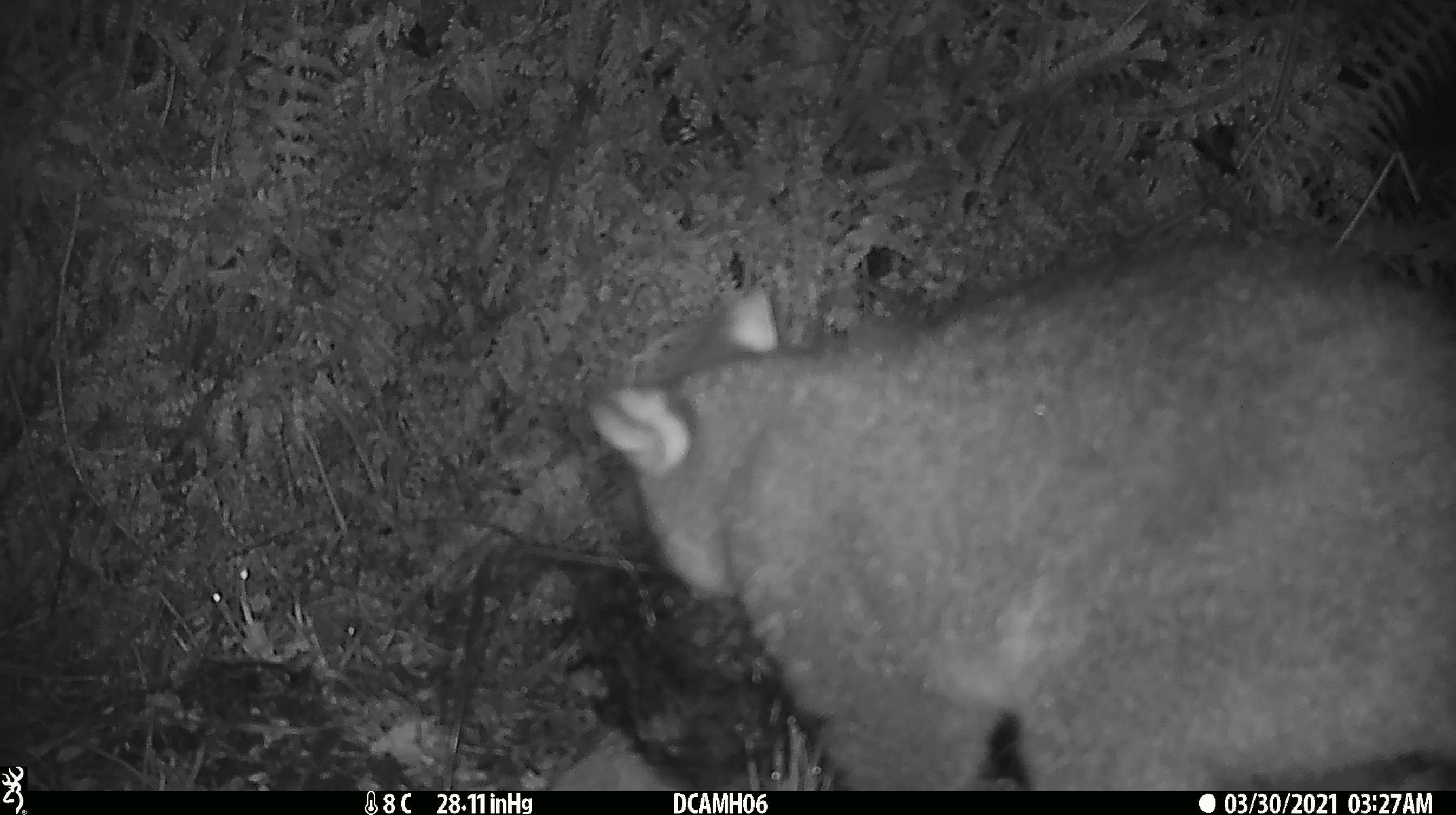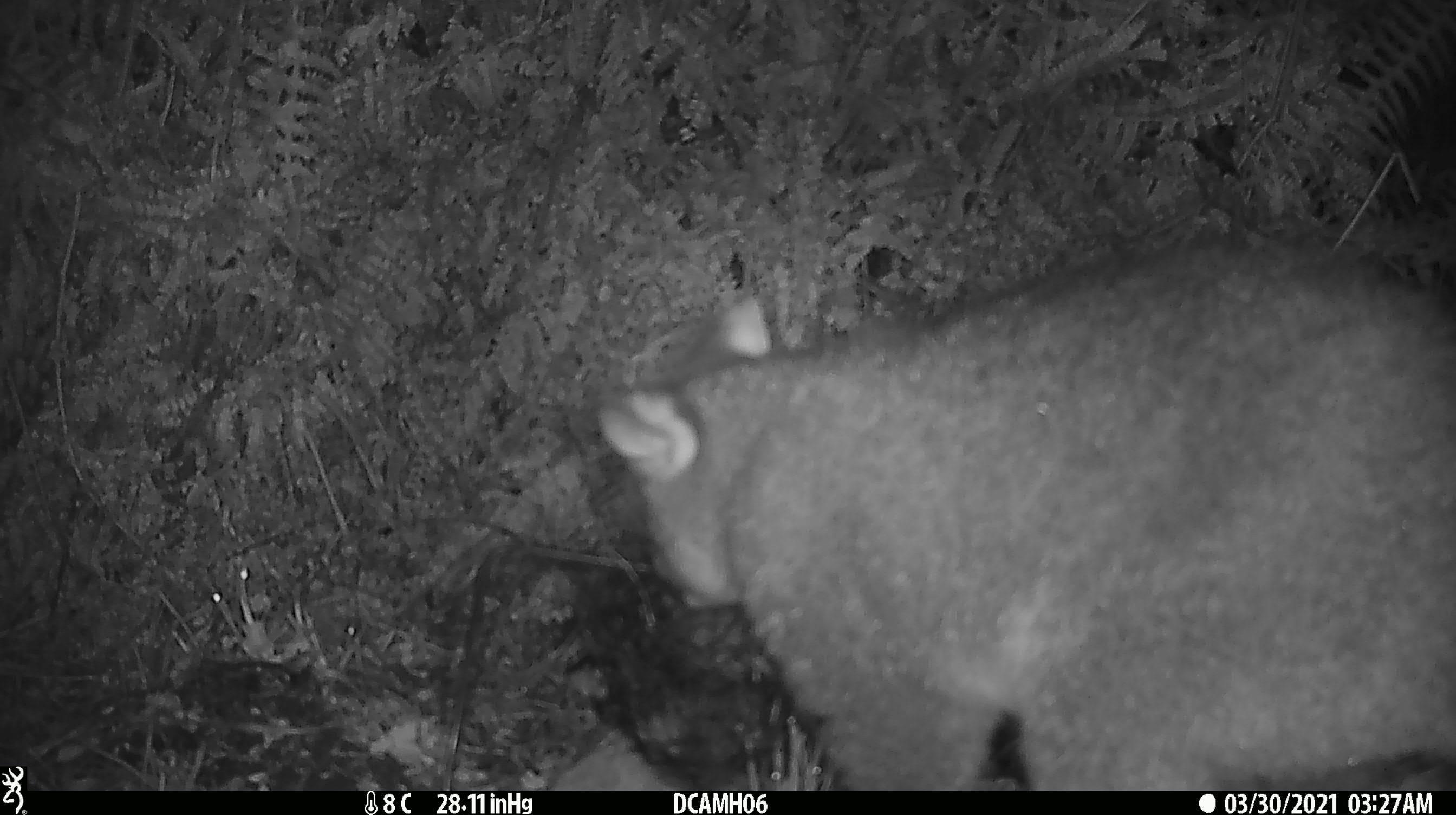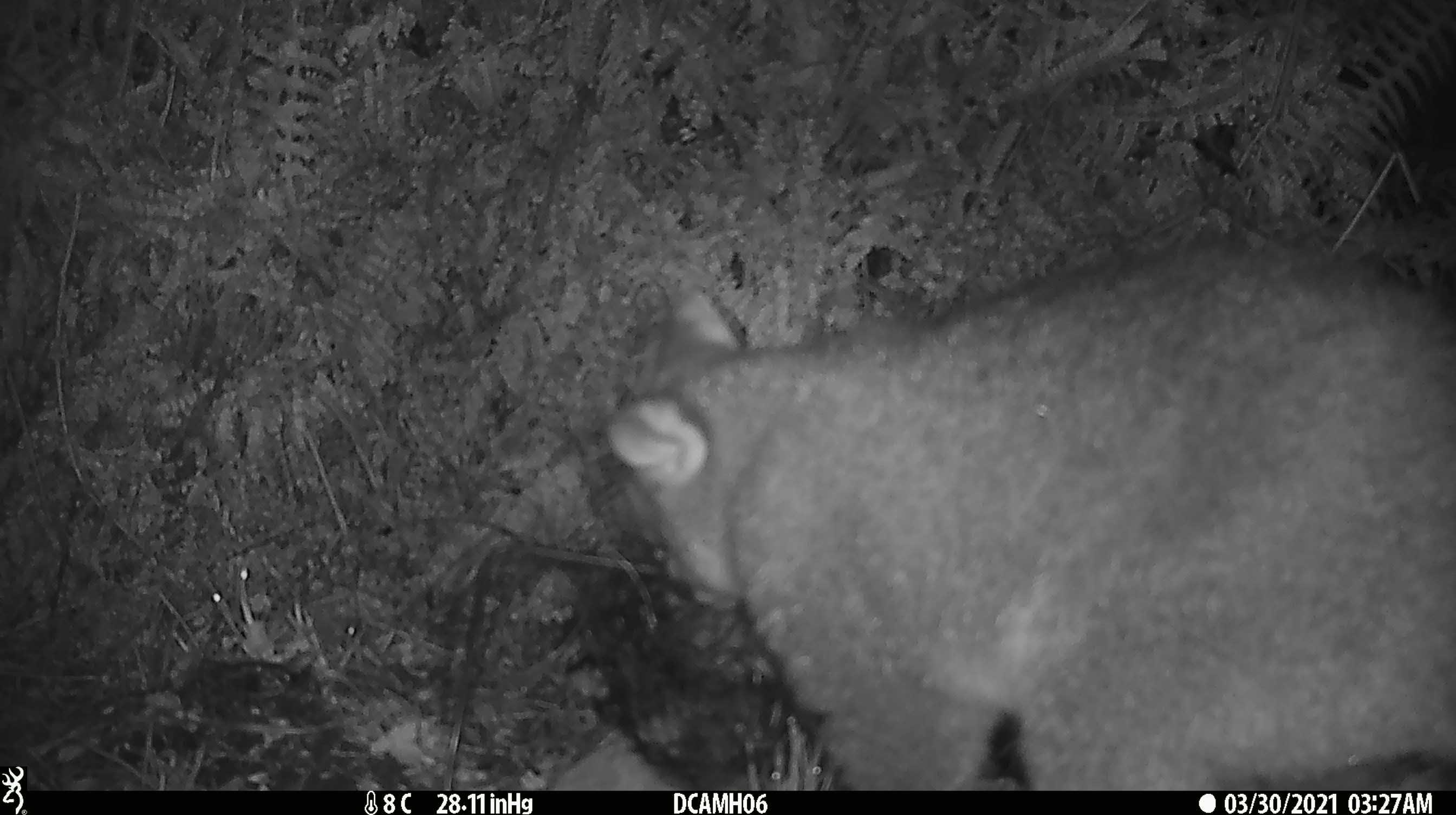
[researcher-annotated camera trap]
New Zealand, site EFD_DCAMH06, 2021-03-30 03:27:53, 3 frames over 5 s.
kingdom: Animalia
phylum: Chordata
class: Mammalia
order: Diprotodontia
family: Phalangeridae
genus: Trichosurus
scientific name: Trichosurus vulpecula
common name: common brushtail possum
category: possum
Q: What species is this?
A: Possum (common brushtail possum) (Trichosurus vulpecula).